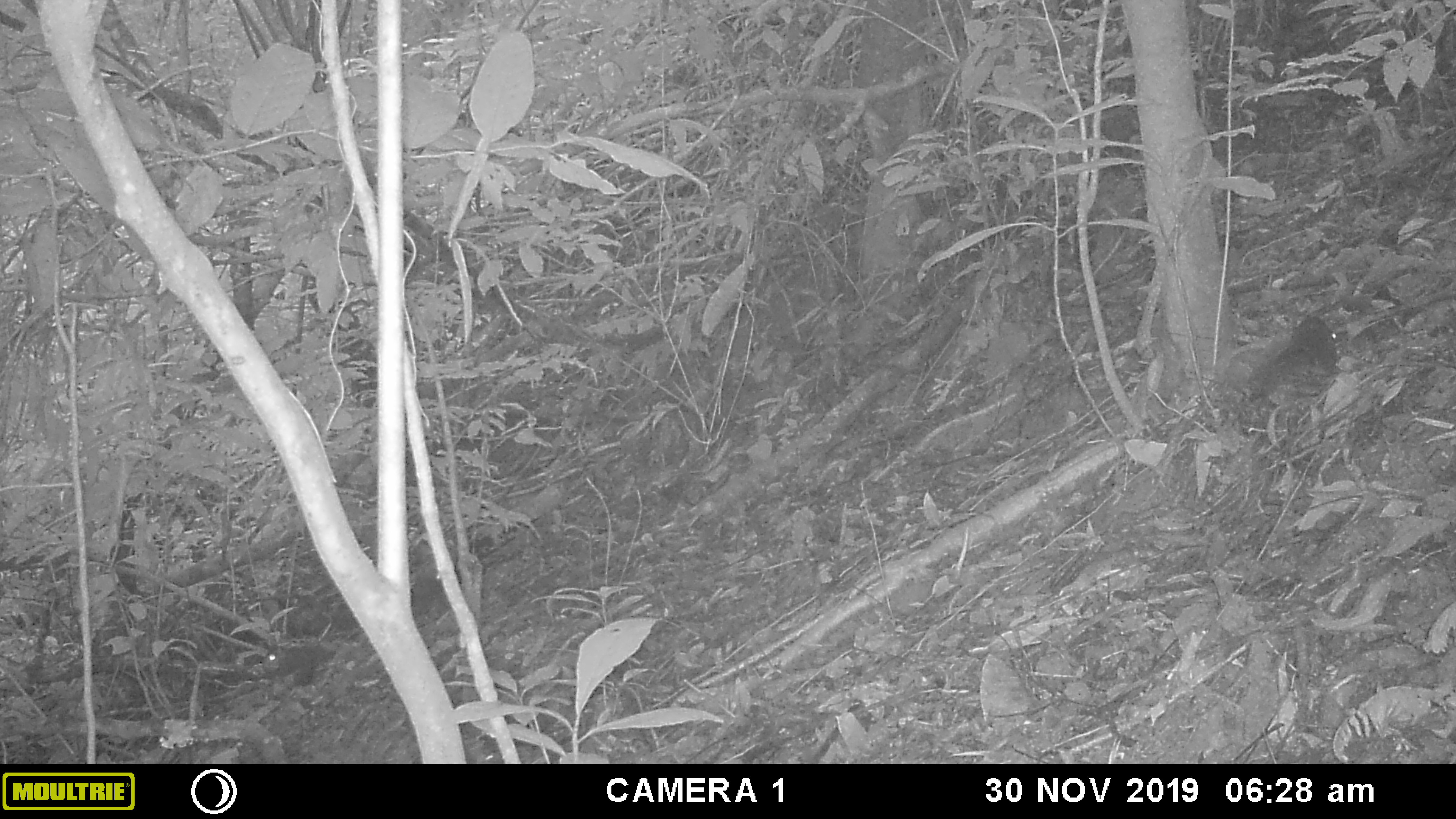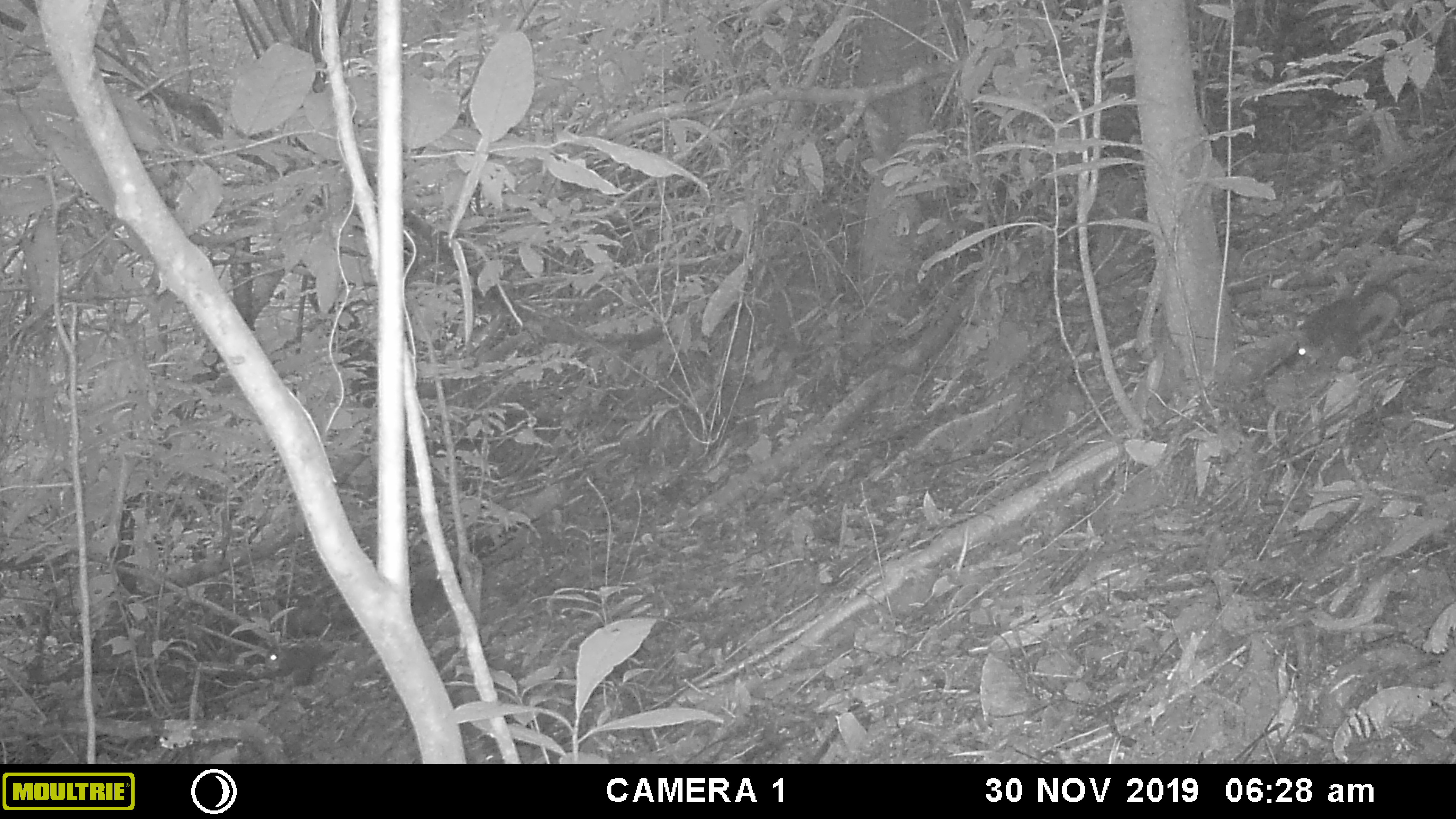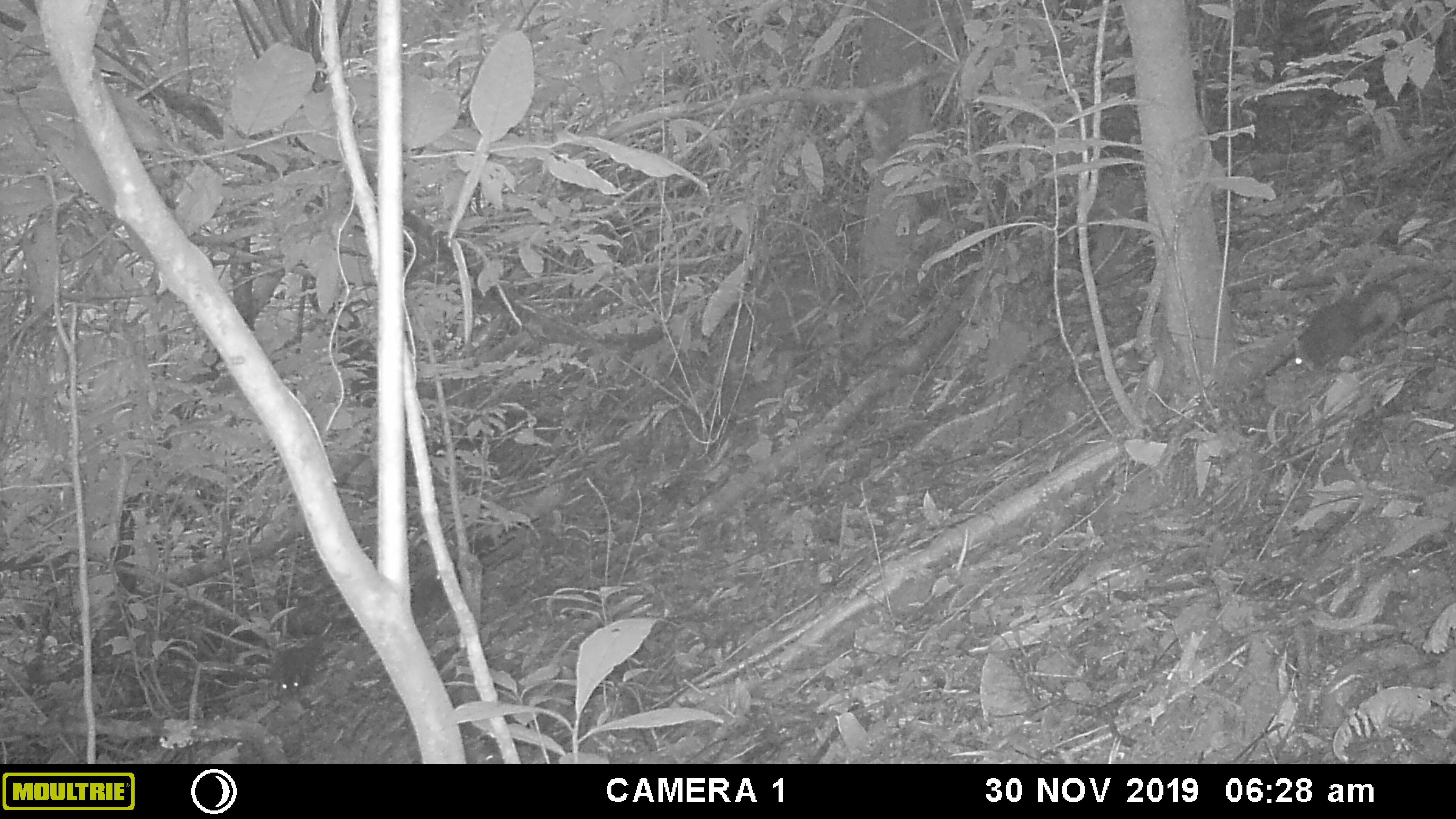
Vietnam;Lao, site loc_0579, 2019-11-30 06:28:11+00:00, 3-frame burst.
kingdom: Animalia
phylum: Chordata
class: Mammalia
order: Rodentia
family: Sciuridae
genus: Dremomys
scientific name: Dremomys rufigenis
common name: red-cheeked squirrel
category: red cheeked squirrel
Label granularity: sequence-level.